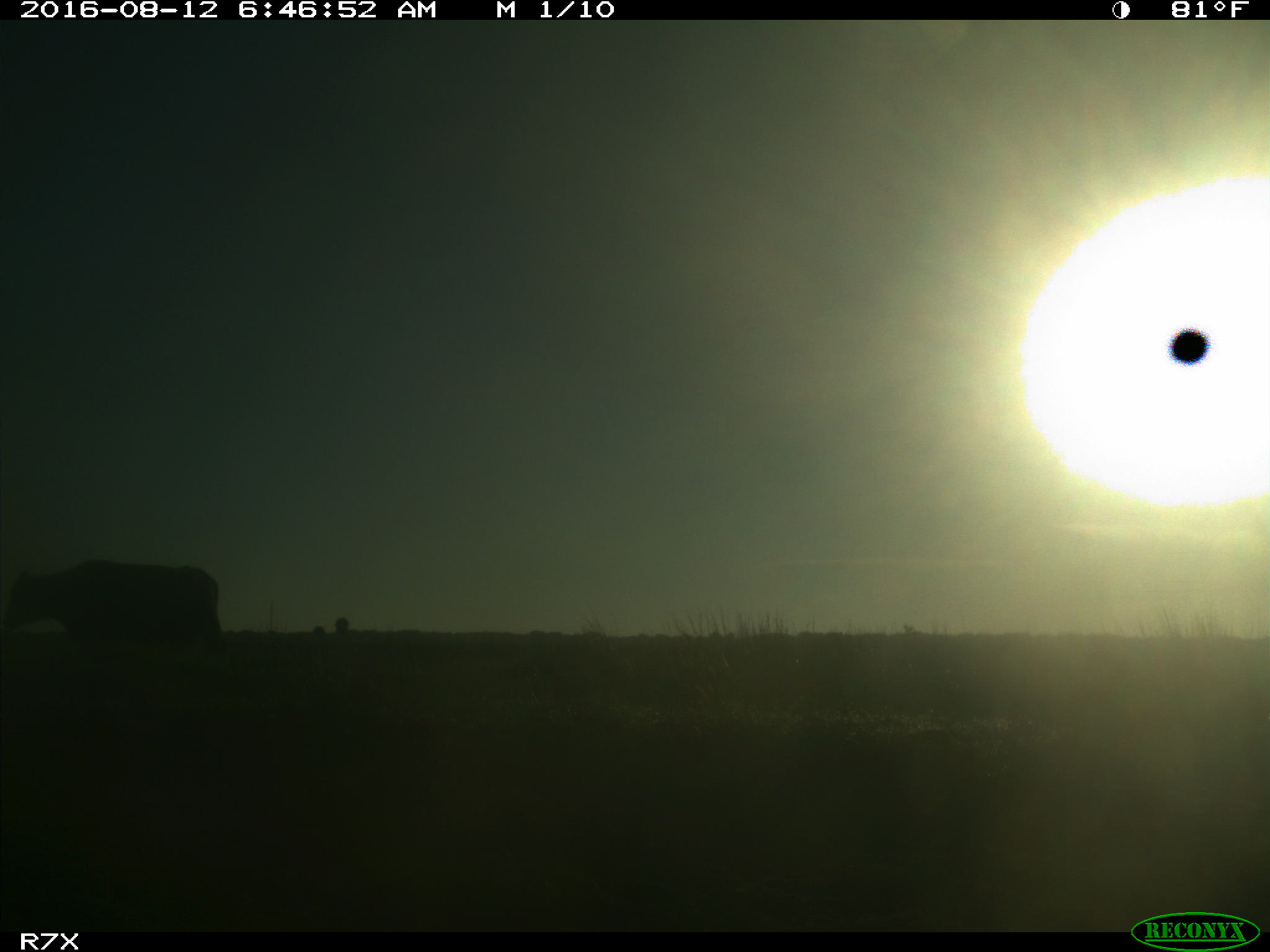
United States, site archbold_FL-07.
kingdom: Animalia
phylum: Chordata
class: Mammalia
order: Artiodactyla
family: Bovidae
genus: Bos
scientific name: Bos taurus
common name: domestic cow